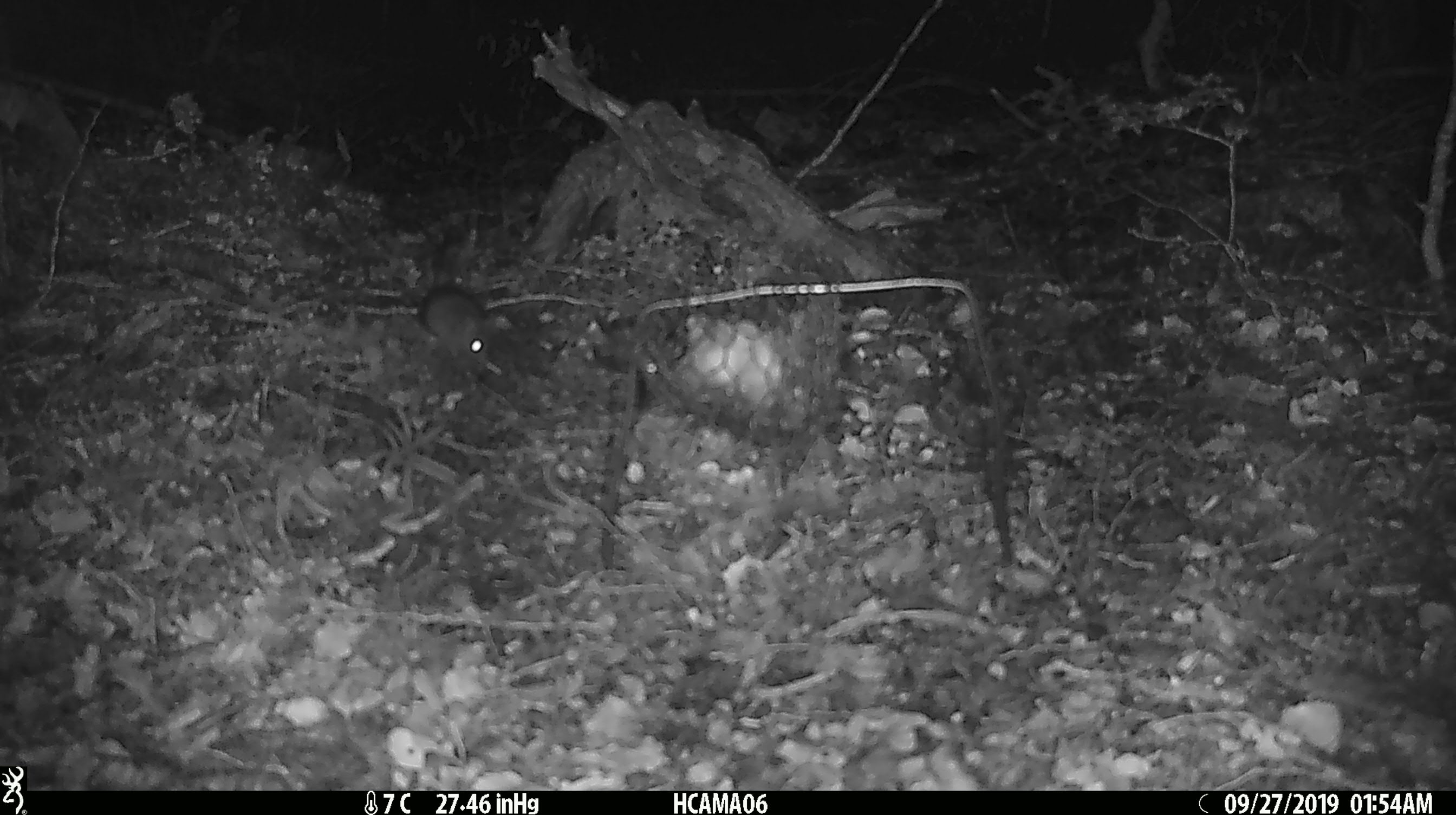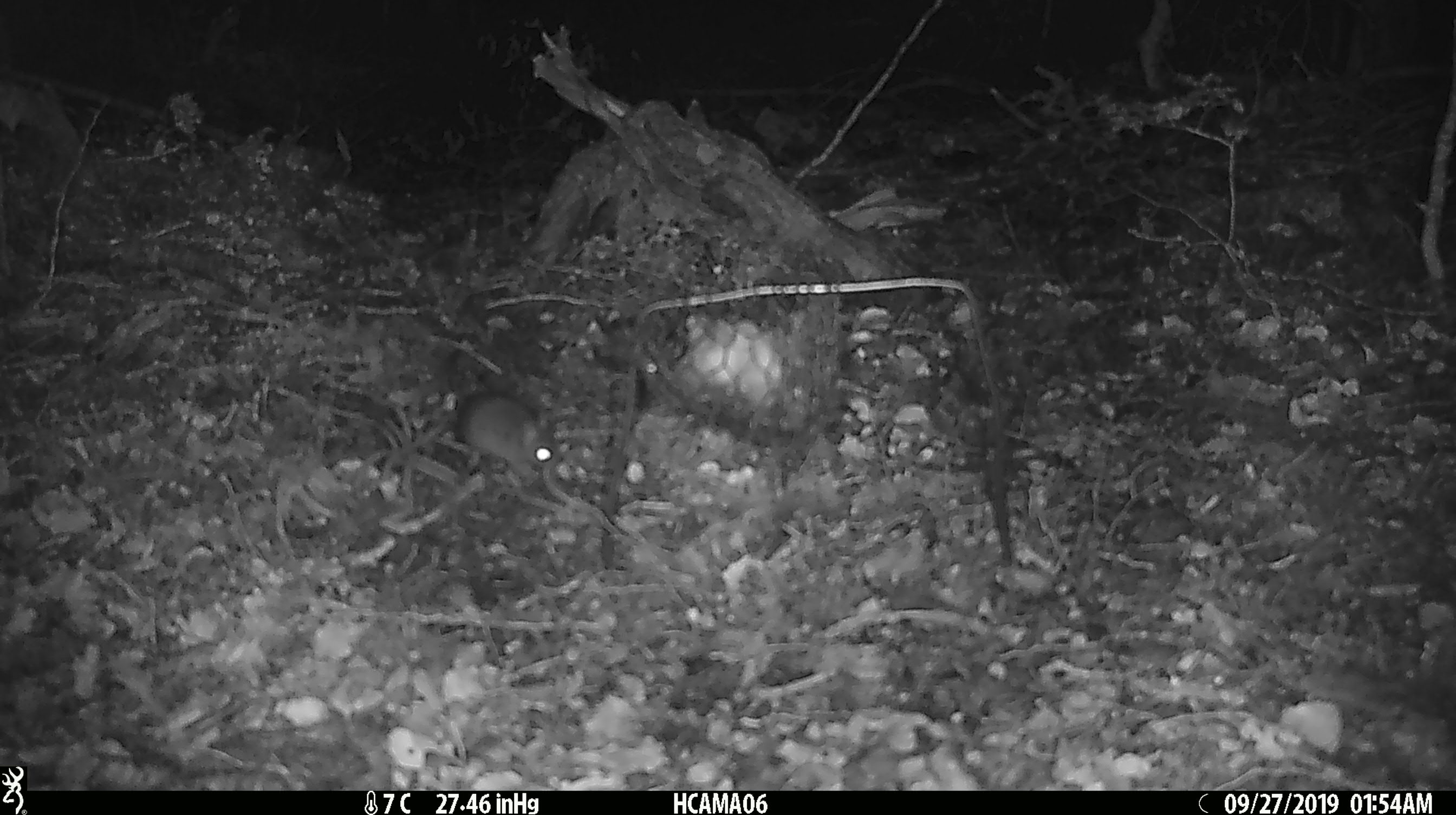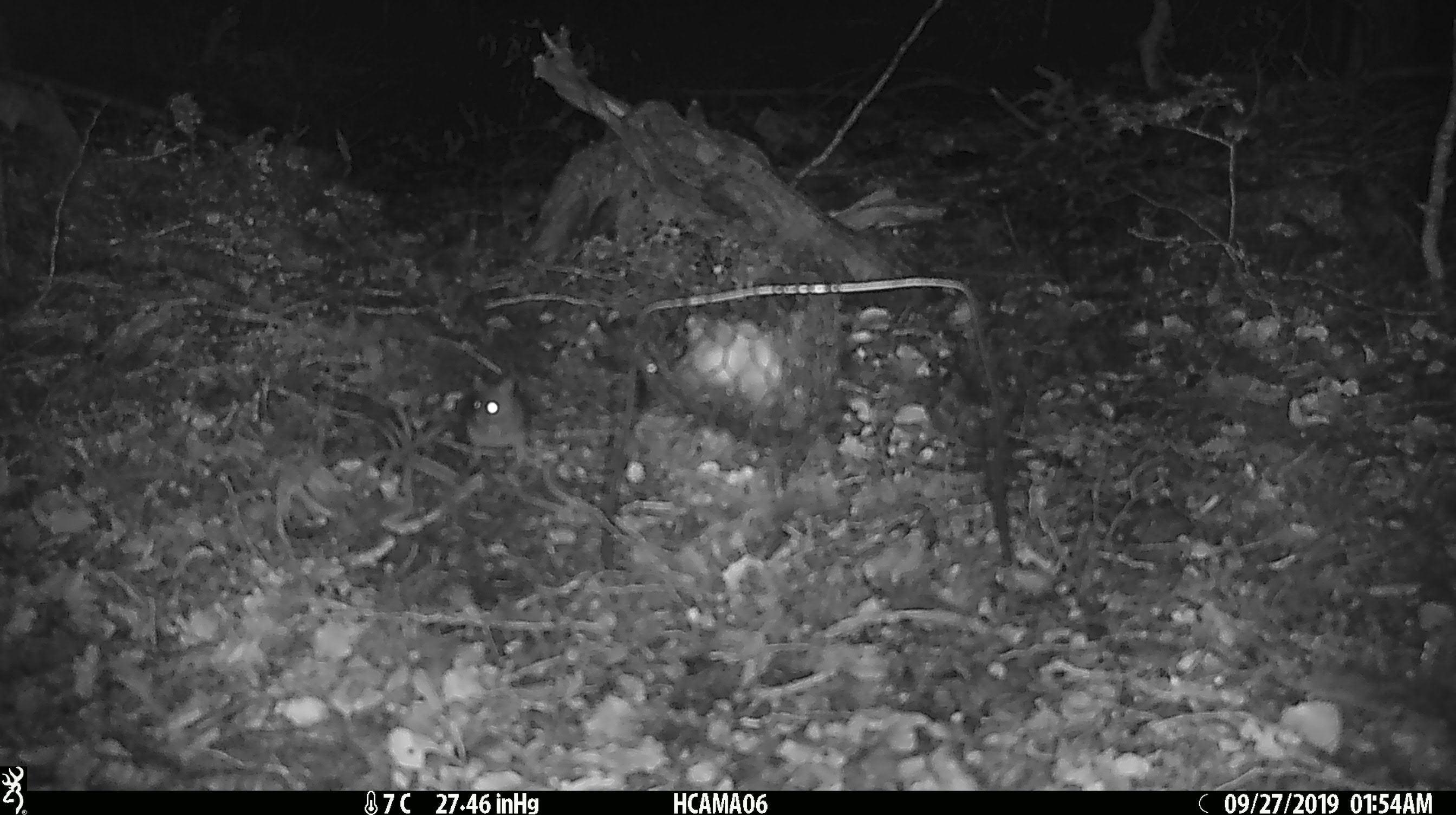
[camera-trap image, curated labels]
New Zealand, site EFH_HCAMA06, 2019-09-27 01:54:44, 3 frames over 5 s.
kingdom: Animalia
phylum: Chordata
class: Mammalia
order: Rodentia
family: Muridae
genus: Mus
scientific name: Mus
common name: mouse